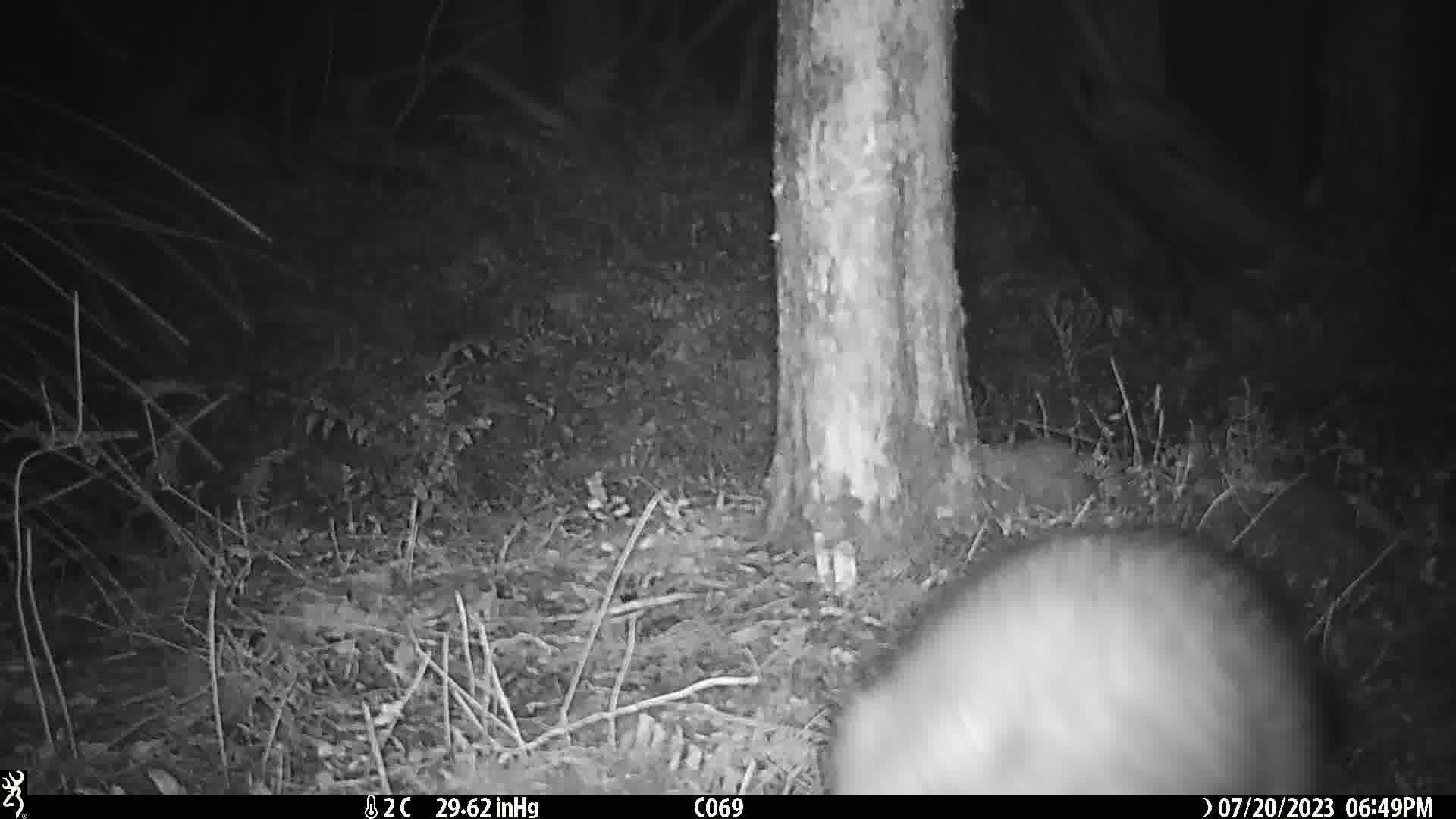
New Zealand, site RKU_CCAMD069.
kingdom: Animalia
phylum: Chordata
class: Mammalia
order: Diprotodontia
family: Phalangeridae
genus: Trichosurus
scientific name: Trichosurus vulpecula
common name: common brushtail possum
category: possum